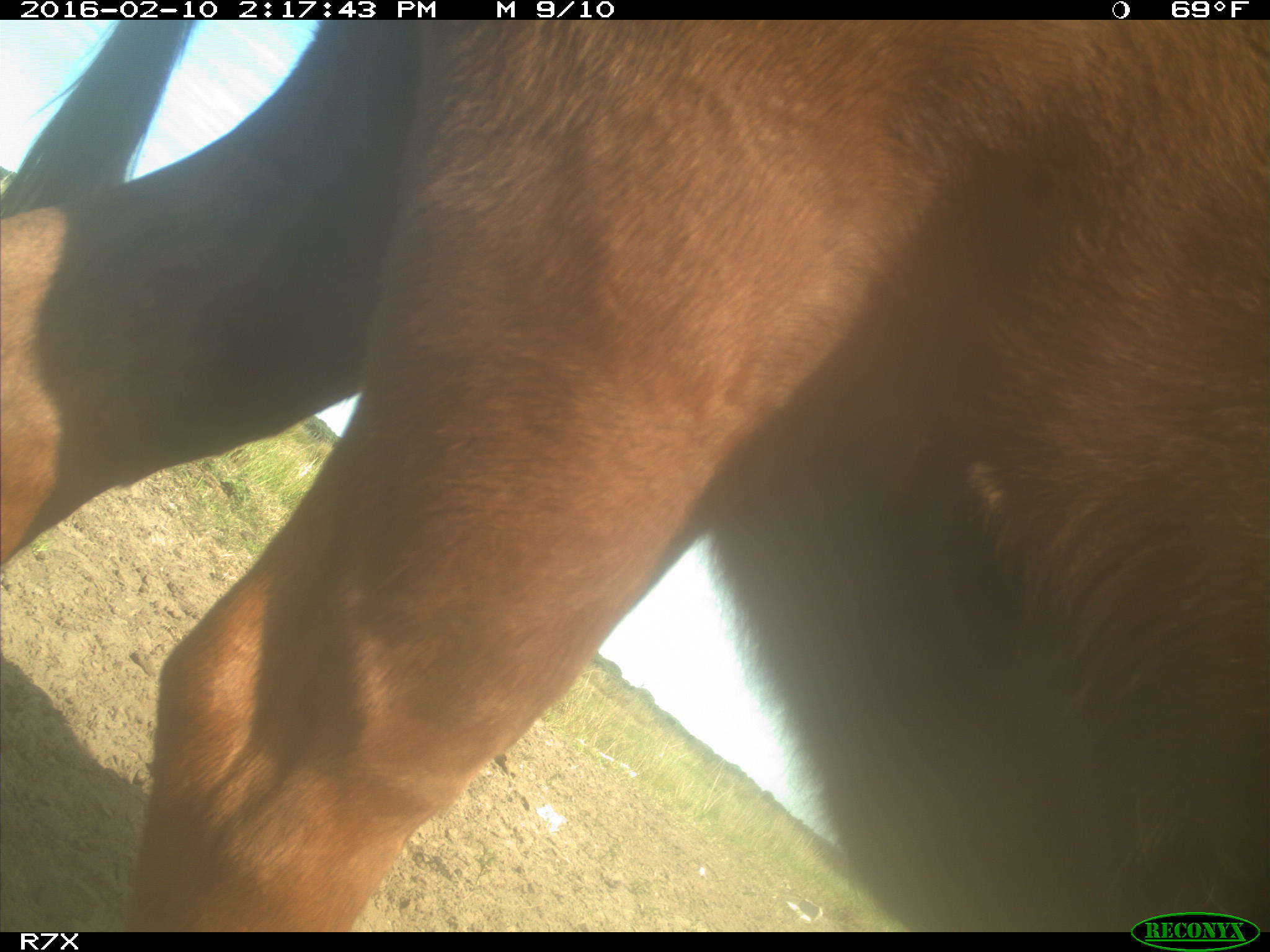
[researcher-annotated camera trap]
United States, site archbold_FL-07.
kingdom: Animalia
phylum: Chordata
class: Mammalia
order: Artiodactyla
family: Bovidae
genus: Bos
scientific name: Bos taurus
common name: domestic cow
Bos taurus (domestic cow).